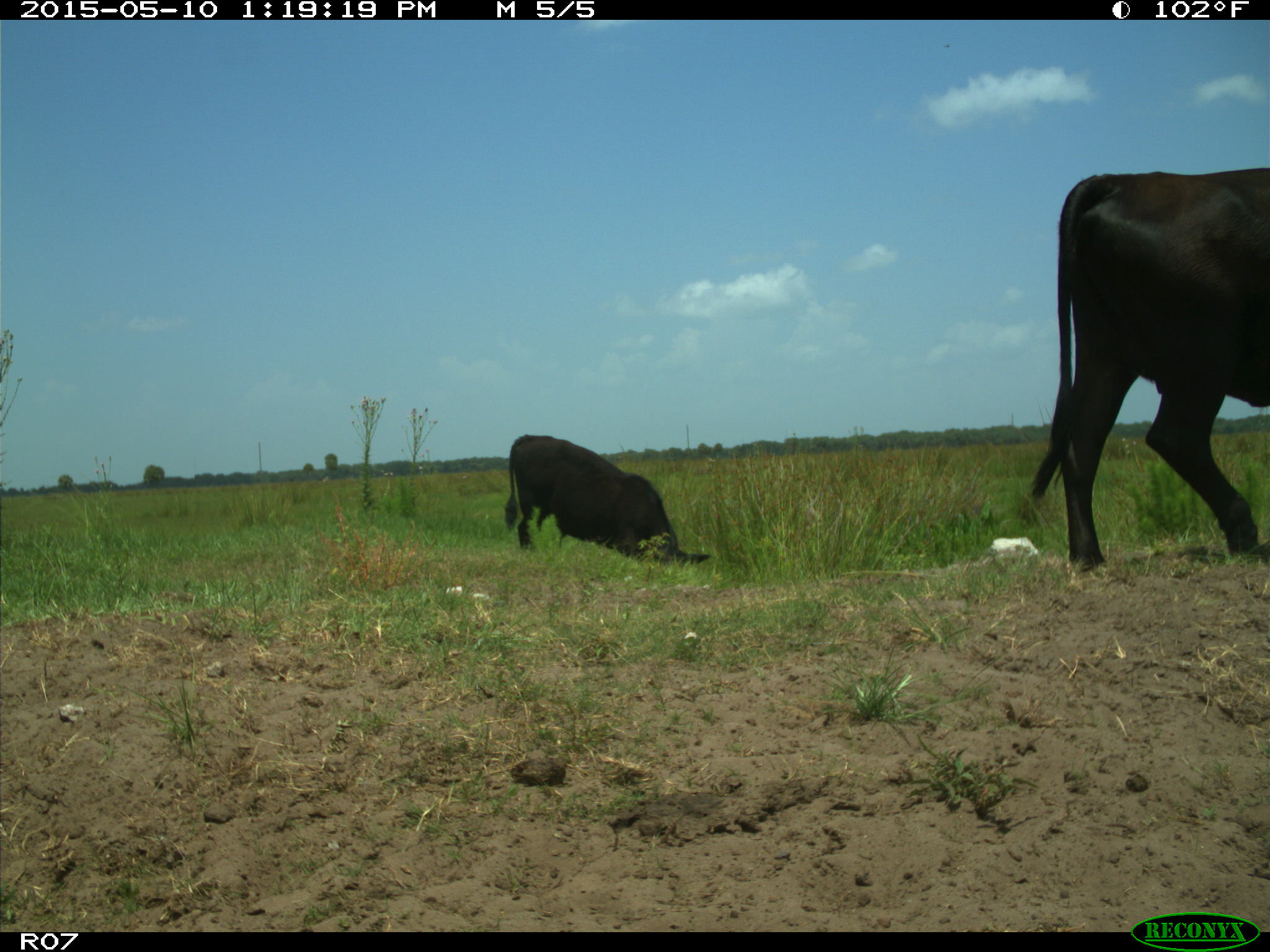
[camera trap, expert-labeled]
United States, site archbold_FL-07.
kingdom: Animalia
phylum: Chordata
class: Mammalia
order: Artiodactyla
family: Bovidae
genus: Bos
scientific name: Bos taurus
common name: domestic cow